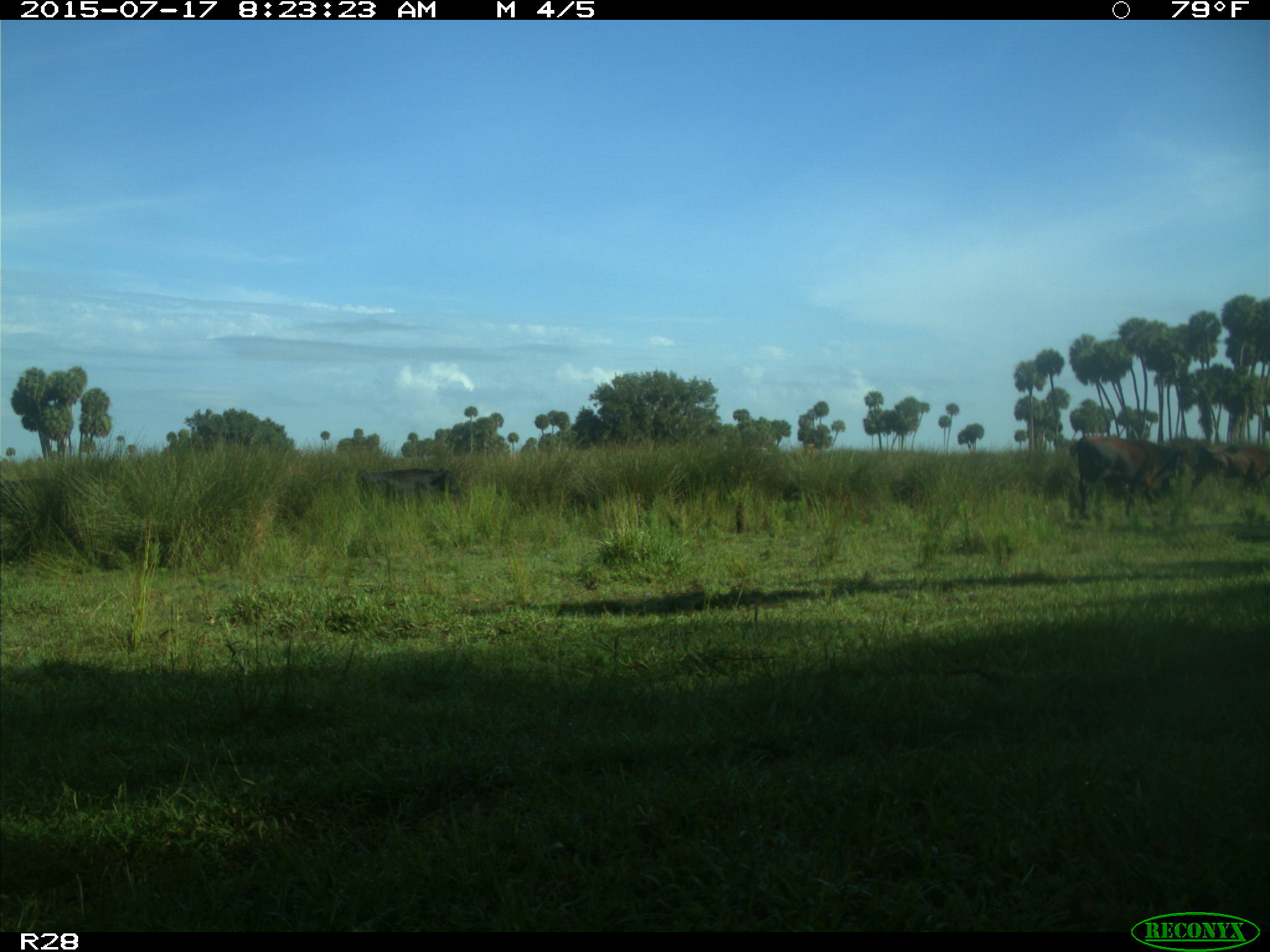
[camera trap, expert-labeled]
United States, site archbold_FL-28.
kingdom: Animalia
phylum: Chordata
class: Mammalia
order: Artiodactyla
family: Bovidae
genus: Bos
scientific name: Bos taurus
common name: domestic cow